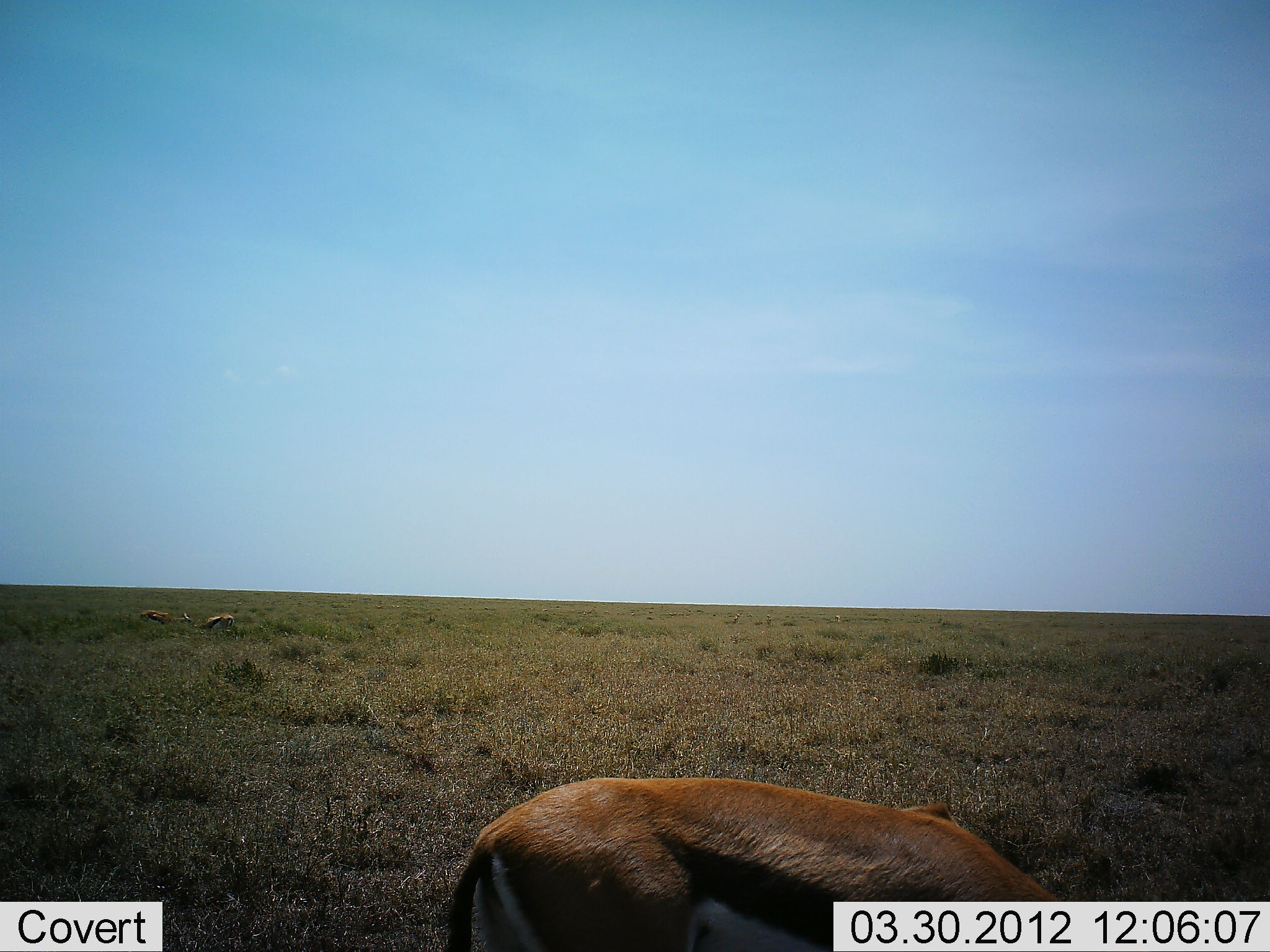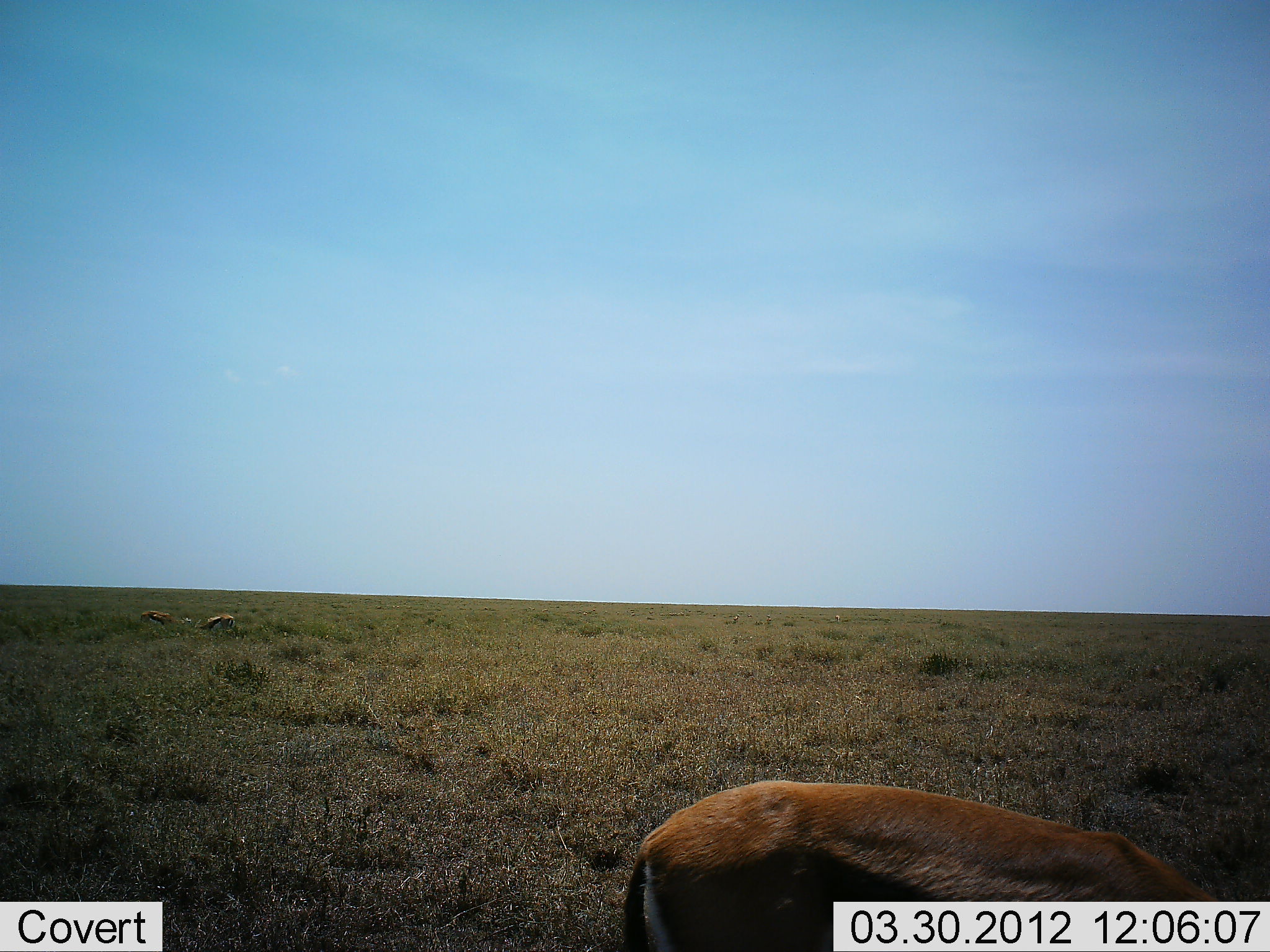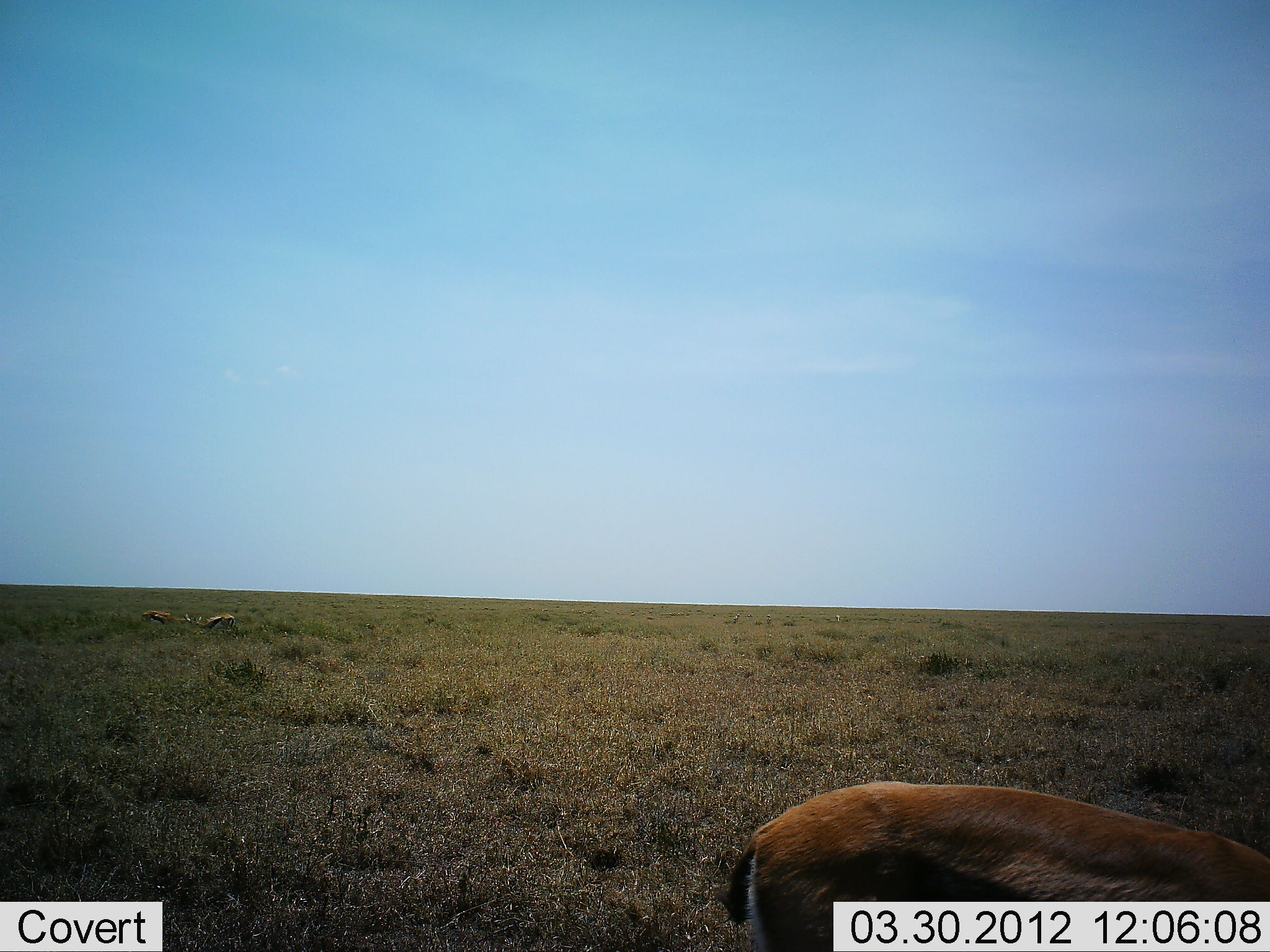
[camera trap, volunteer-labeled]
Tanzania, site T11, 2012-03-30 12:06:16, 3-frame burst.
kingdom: Animalia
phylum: Chordata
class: Mammalia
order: Artiodactyla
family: Bovidae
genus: Eudorcas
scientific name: Eudorcas thomsonii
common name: thomson's gazelle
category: gazellethomsons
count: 3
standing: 40%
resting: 0%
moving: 47%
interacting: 0%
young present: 0%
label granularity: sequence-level